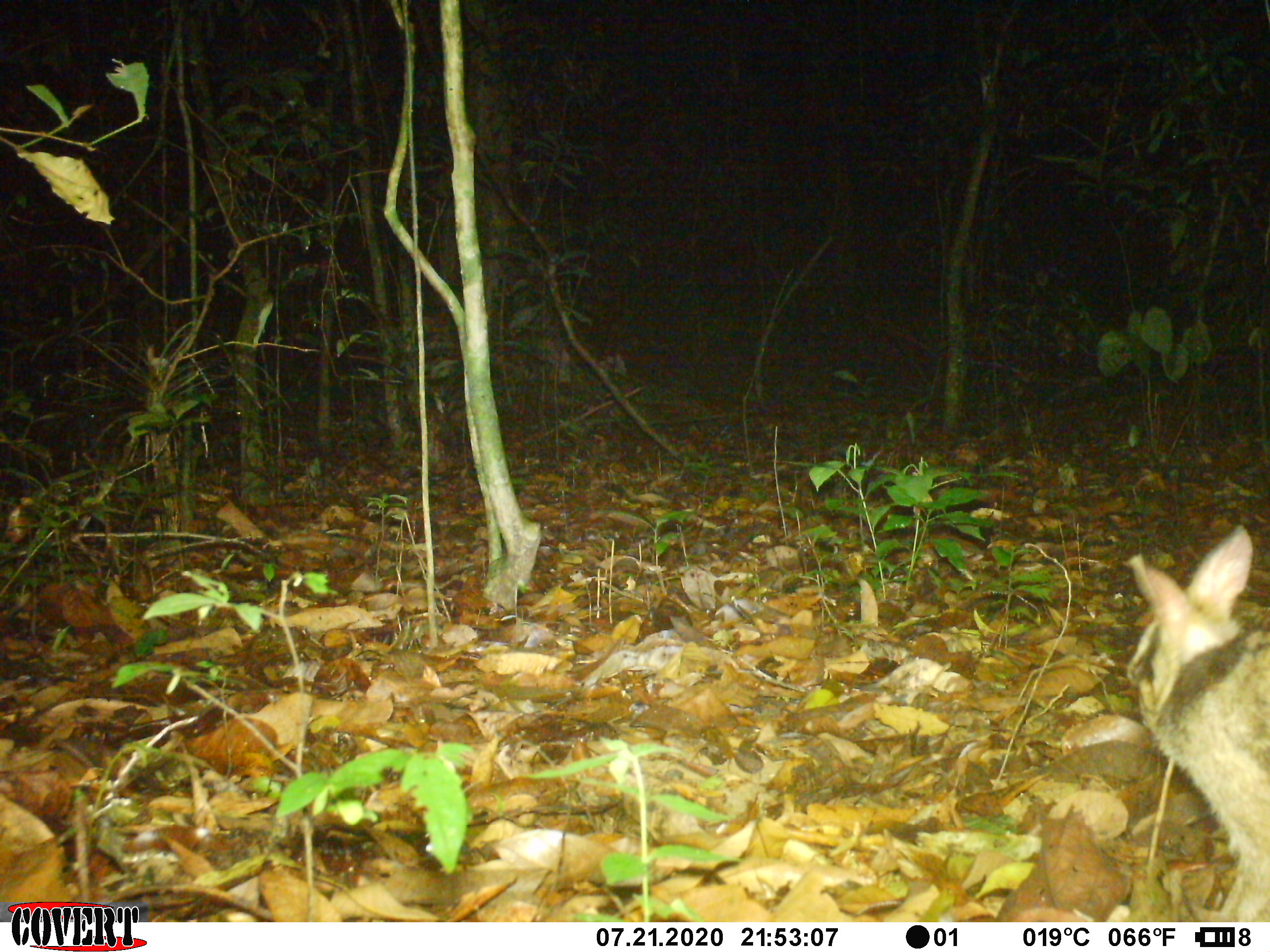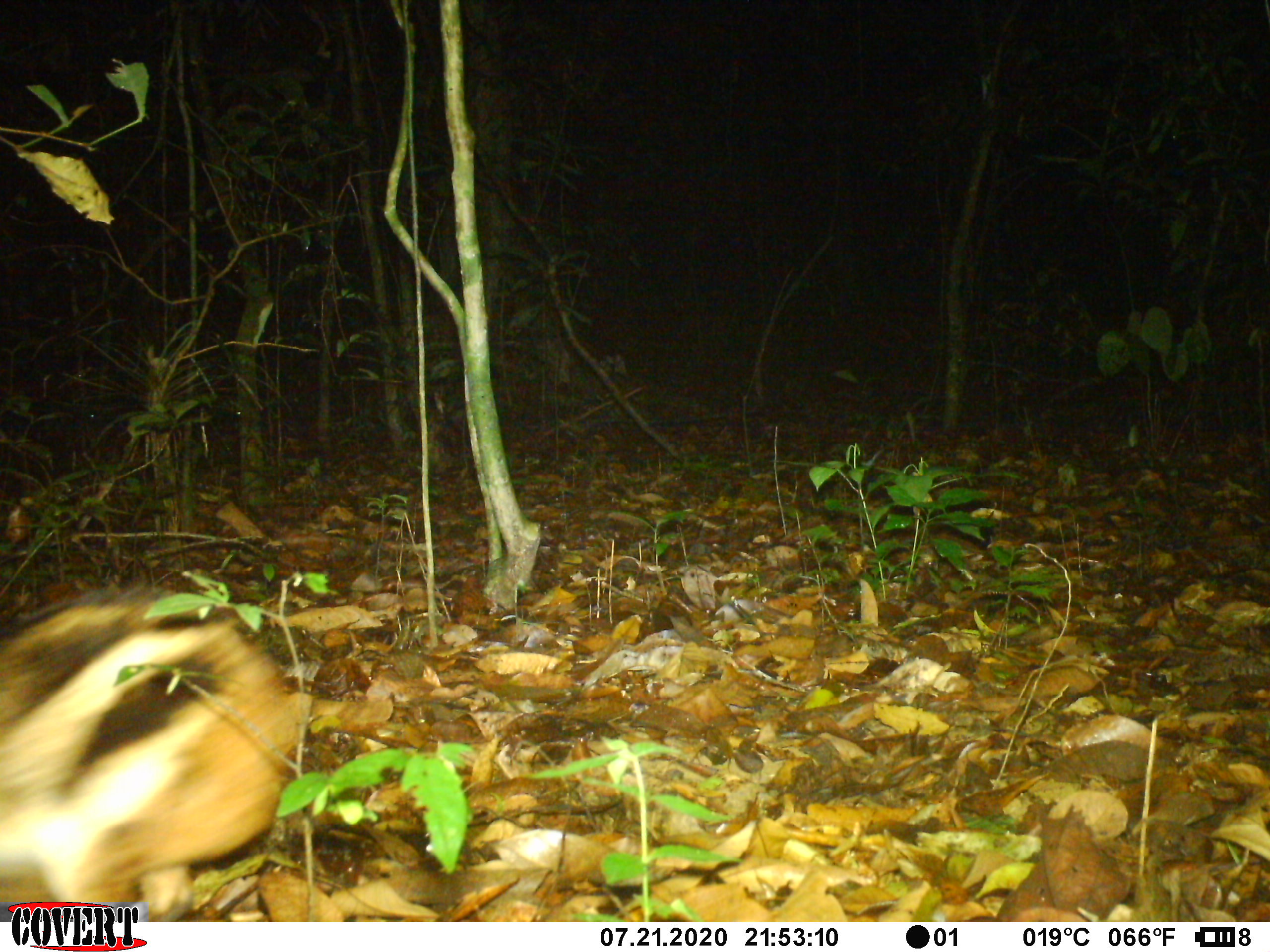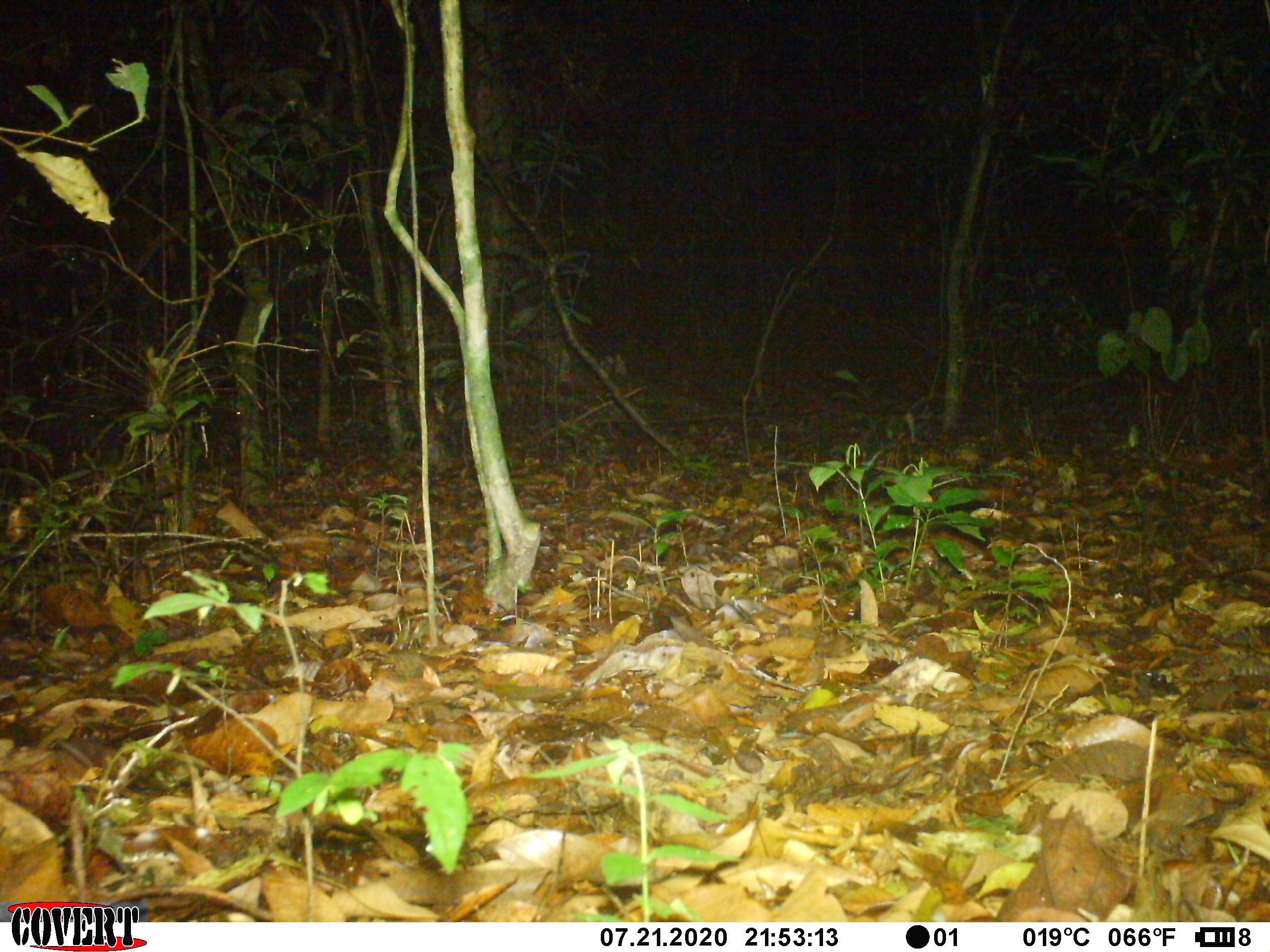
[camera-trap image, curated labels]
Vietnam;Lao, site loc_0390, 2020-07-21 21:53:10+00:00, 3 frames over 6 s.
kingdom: Animalia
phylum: Chordata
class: Mammalia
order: Lagomorpha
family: Leporidae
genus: Nesolagus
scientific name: Nesolagus timminsi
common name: annamite striped rabbit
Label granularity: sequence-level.